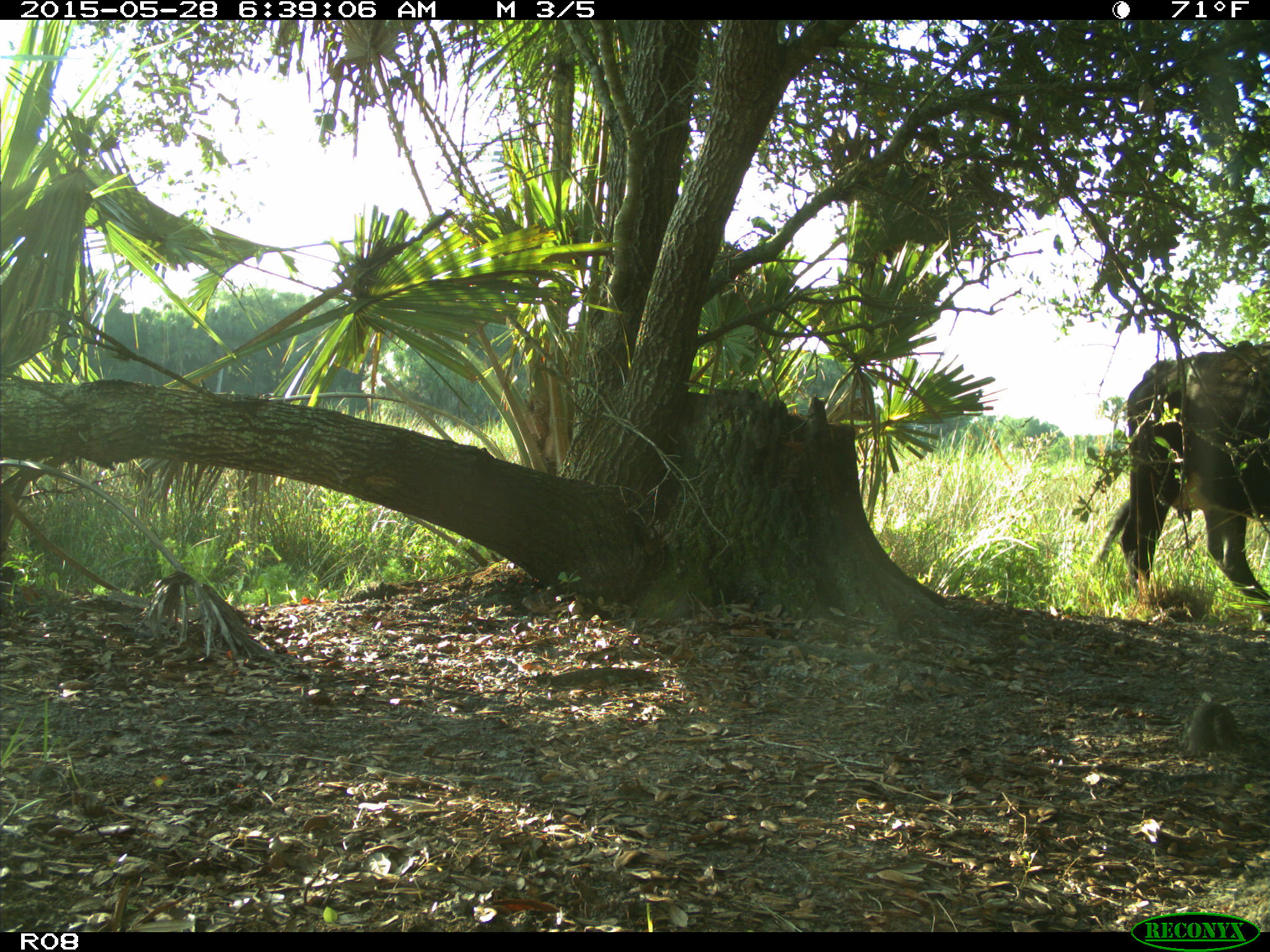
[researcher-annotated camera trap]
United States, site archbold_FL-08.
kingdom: Animalia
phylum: Chordata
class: Mammalia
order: Artiodactyla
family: Bovidae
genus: Bos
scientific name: Bos taurus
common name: domestic cow